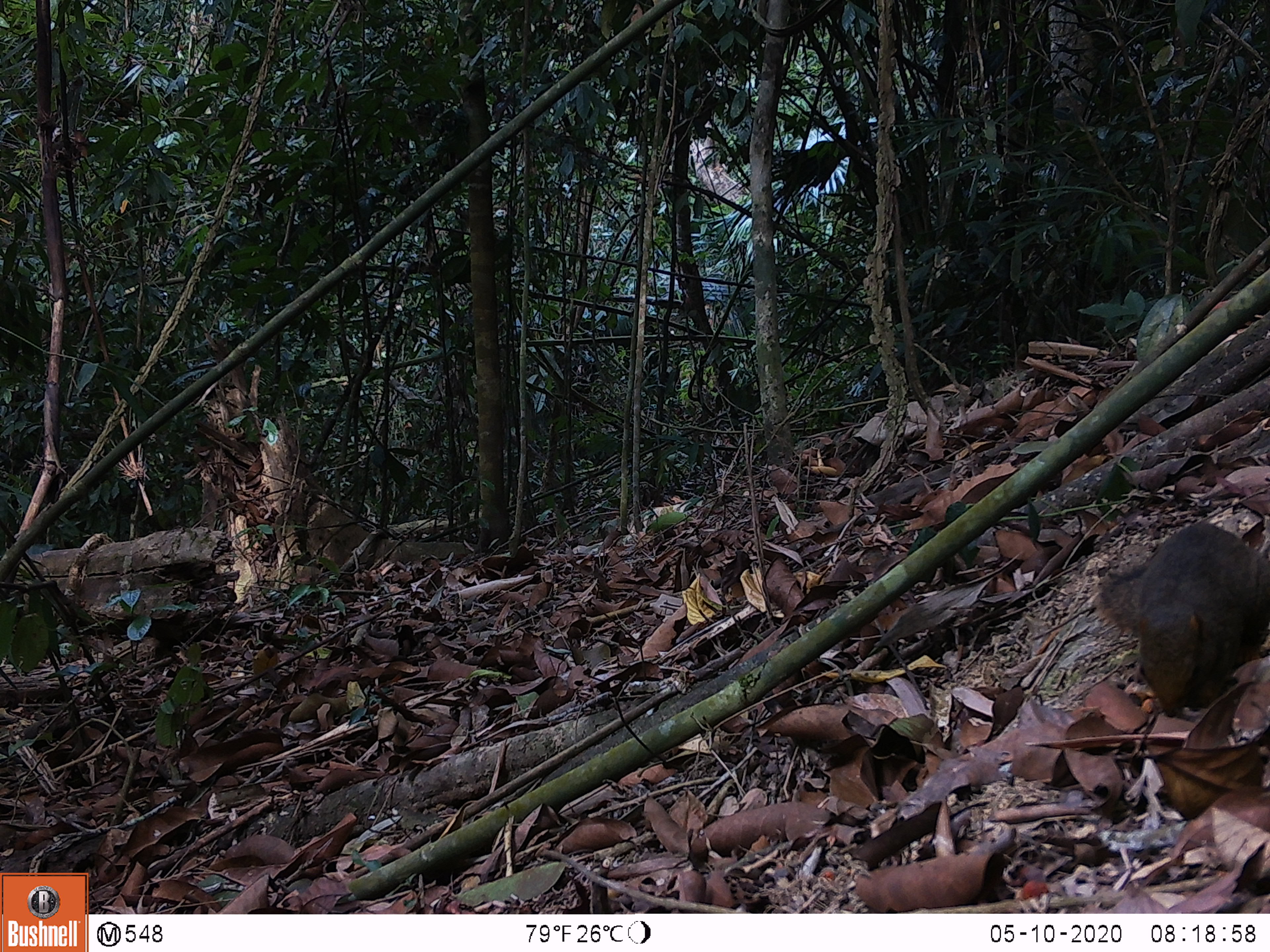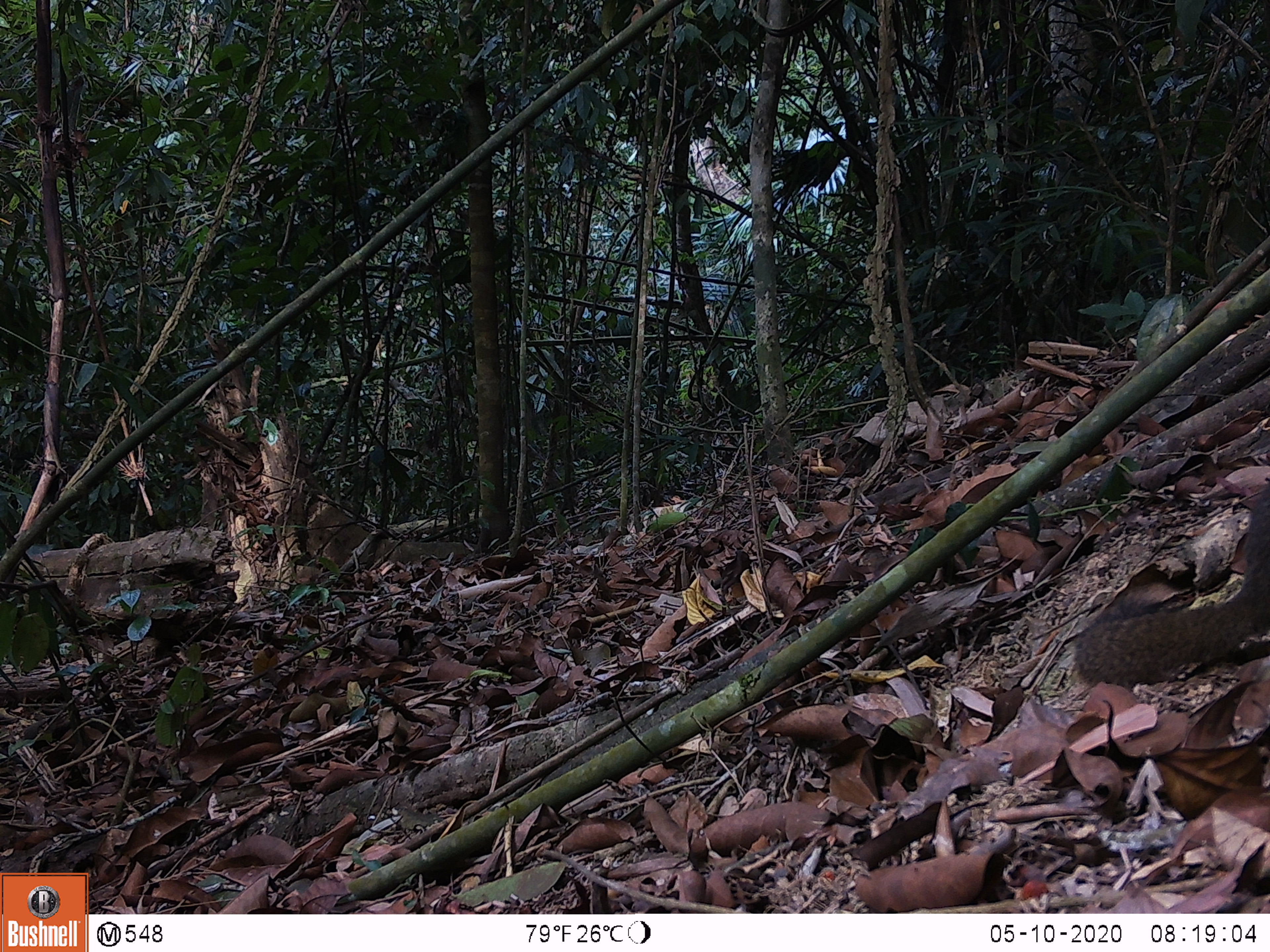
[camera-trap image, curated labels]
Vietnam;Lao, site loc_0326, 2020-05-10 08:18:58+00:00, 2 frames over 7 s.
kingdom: Animalia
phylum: Chordata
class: Mammalia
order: Rodentia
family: Sciuridae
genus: Callosciurus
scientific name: Callosciurus erythraeus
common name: pallas's squirrel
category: pallass squirrel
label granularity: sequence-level